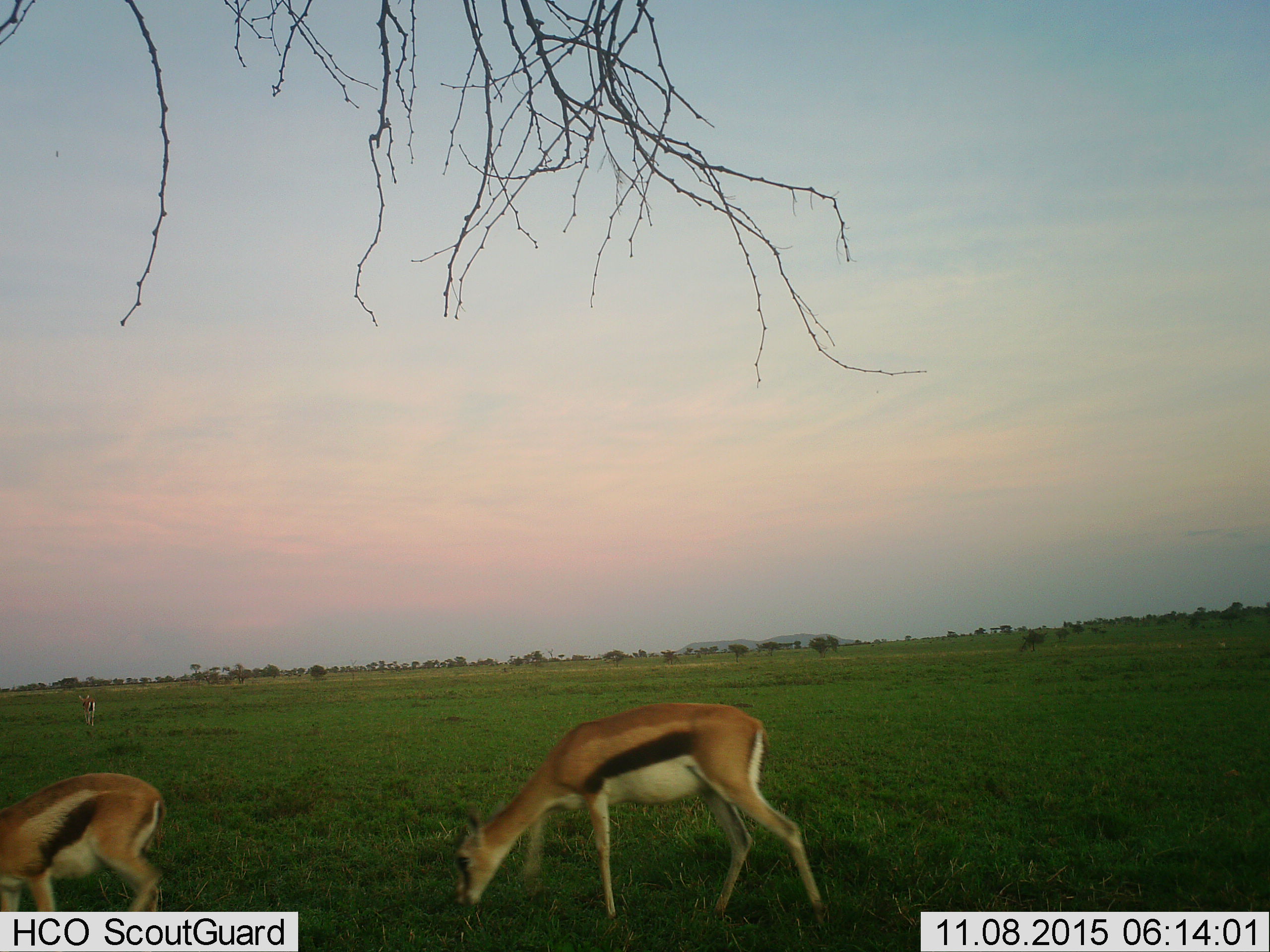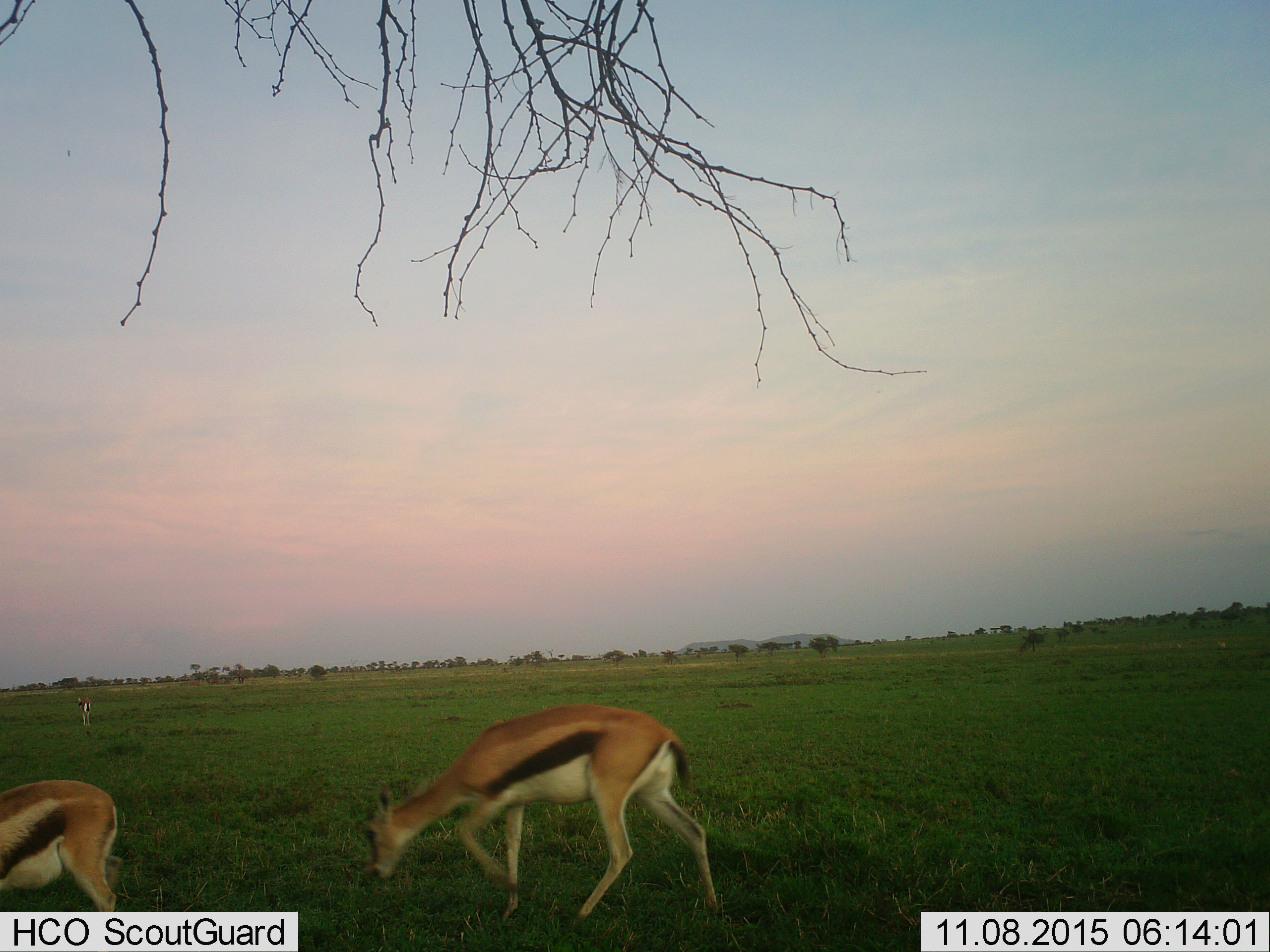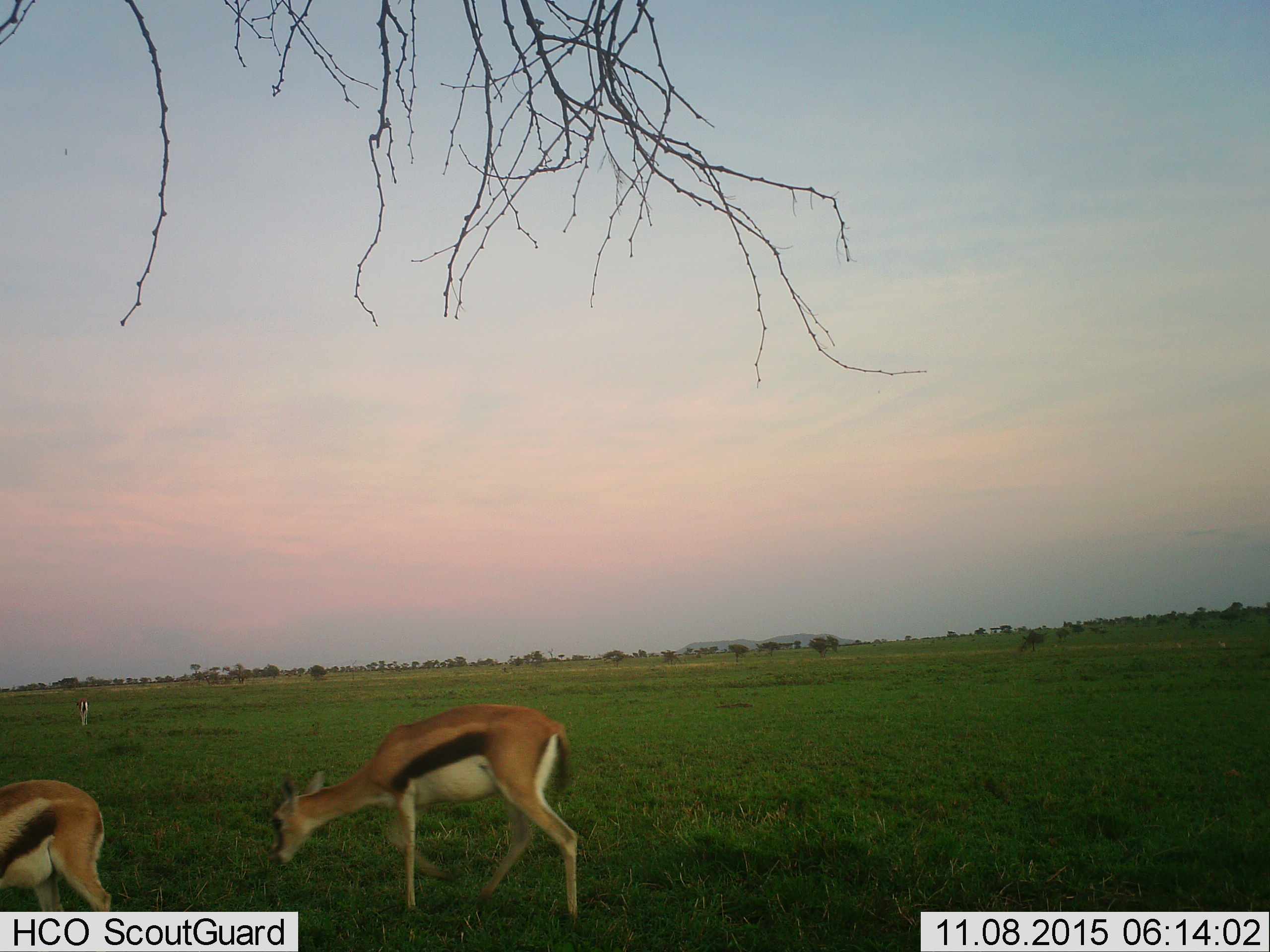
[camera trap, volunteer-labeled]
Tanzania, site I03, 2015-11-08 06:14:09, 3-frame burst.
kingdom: Animalia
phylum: Chordata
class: Mammalia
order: Artiodactyla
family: Bovidae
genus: Eudorcas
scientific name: Eudorcas thomsonii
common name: thomson's gazelle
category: gazellethomsons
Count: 3.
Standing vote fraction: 33%.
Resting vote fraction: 0%.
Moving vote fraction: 56%.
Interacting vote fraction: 0%.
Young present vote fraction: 11%.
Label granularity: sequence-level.